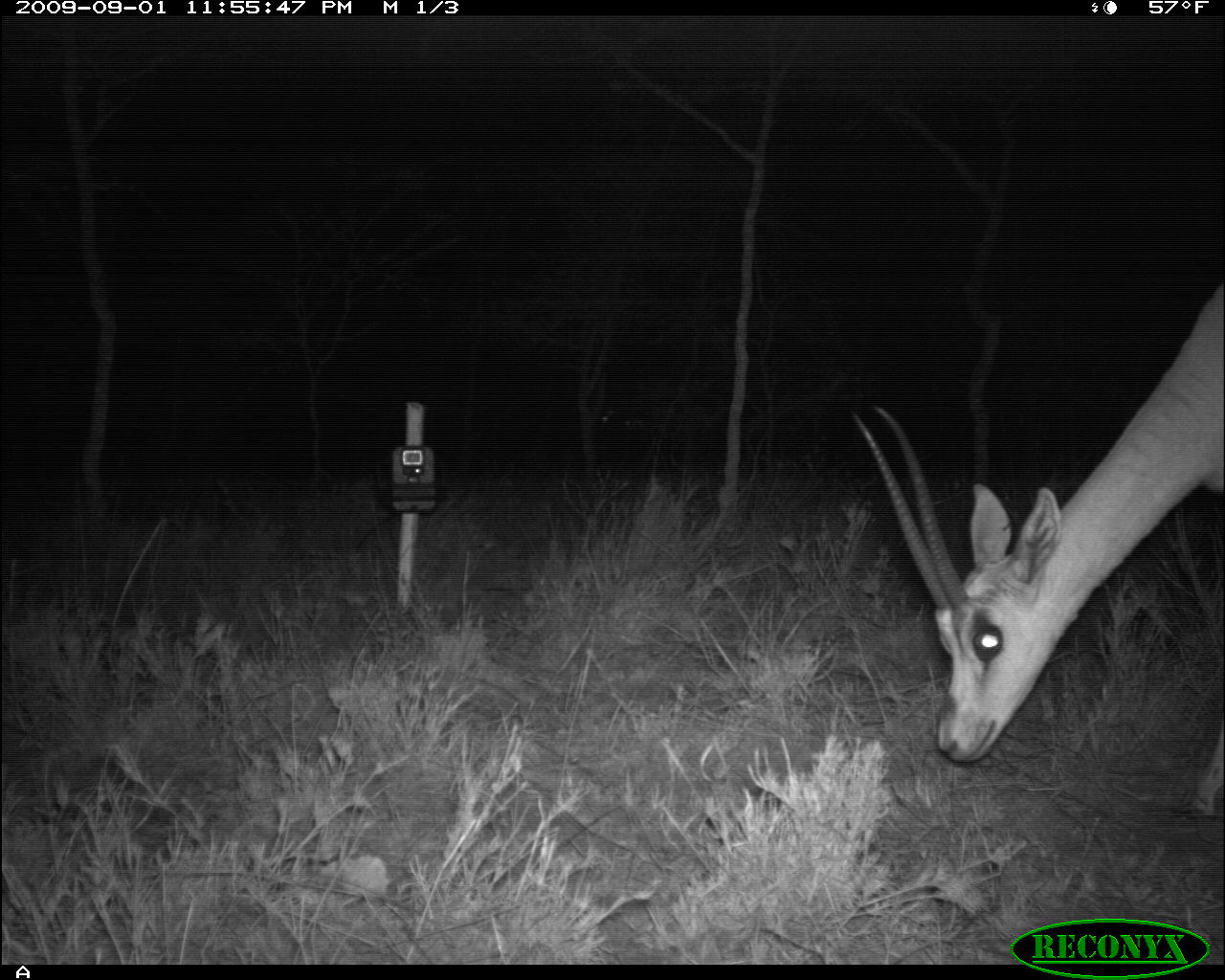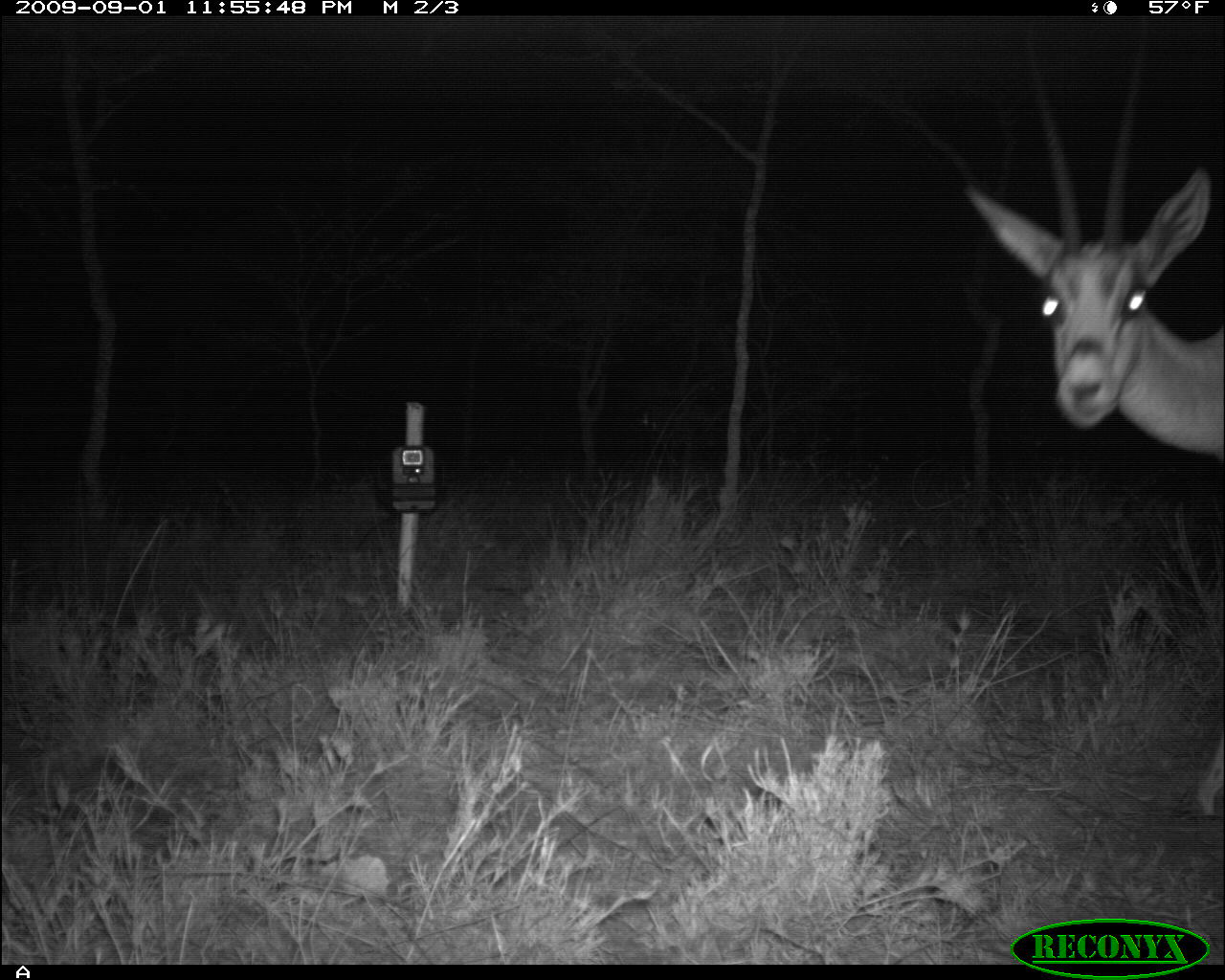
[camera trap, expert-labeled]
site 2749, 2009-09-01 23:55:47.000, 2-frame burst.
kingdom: Animalia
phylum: Chordata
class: Mammalia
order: Artiodactyla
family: Bovidae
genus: Nanger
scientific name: Nanger granti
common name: grant's gazelle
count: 1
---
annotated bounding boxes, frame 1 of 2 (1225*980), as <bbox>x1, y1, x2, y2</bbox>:
nanger granti: <bbox>845, 274, 1225, 820</bbox>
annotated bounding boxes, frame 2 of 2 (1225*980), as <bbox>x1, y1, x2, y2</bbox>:
nanger granti: <bbox>958, 161, 1225, 823</bbox>